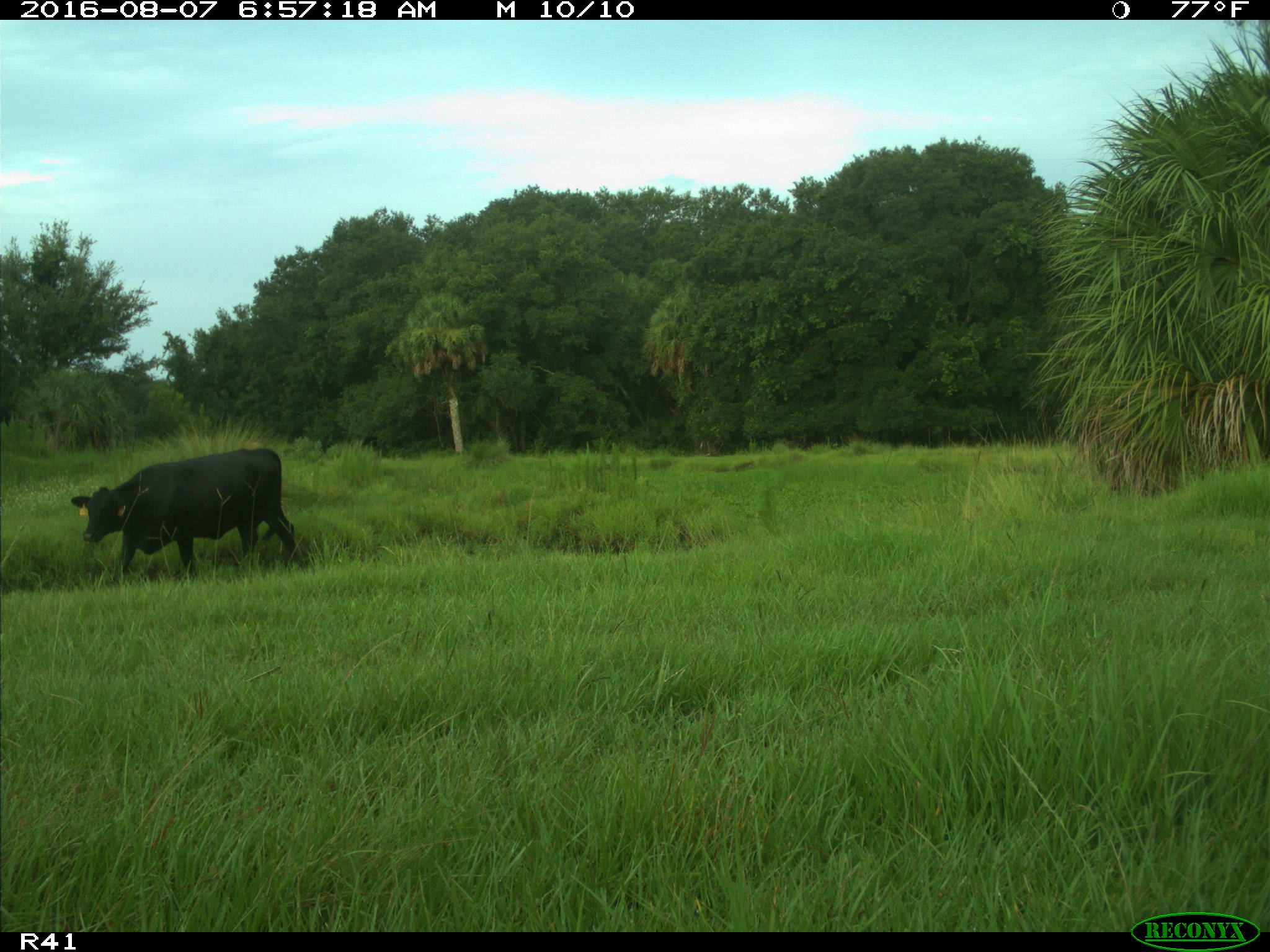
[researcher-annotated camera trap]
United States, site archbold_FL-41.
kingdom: Animalia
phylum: Chordata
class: Mammalia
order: Artiodactyla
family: Bovidae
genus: Bos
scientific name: Bos taurus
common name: domestic cow